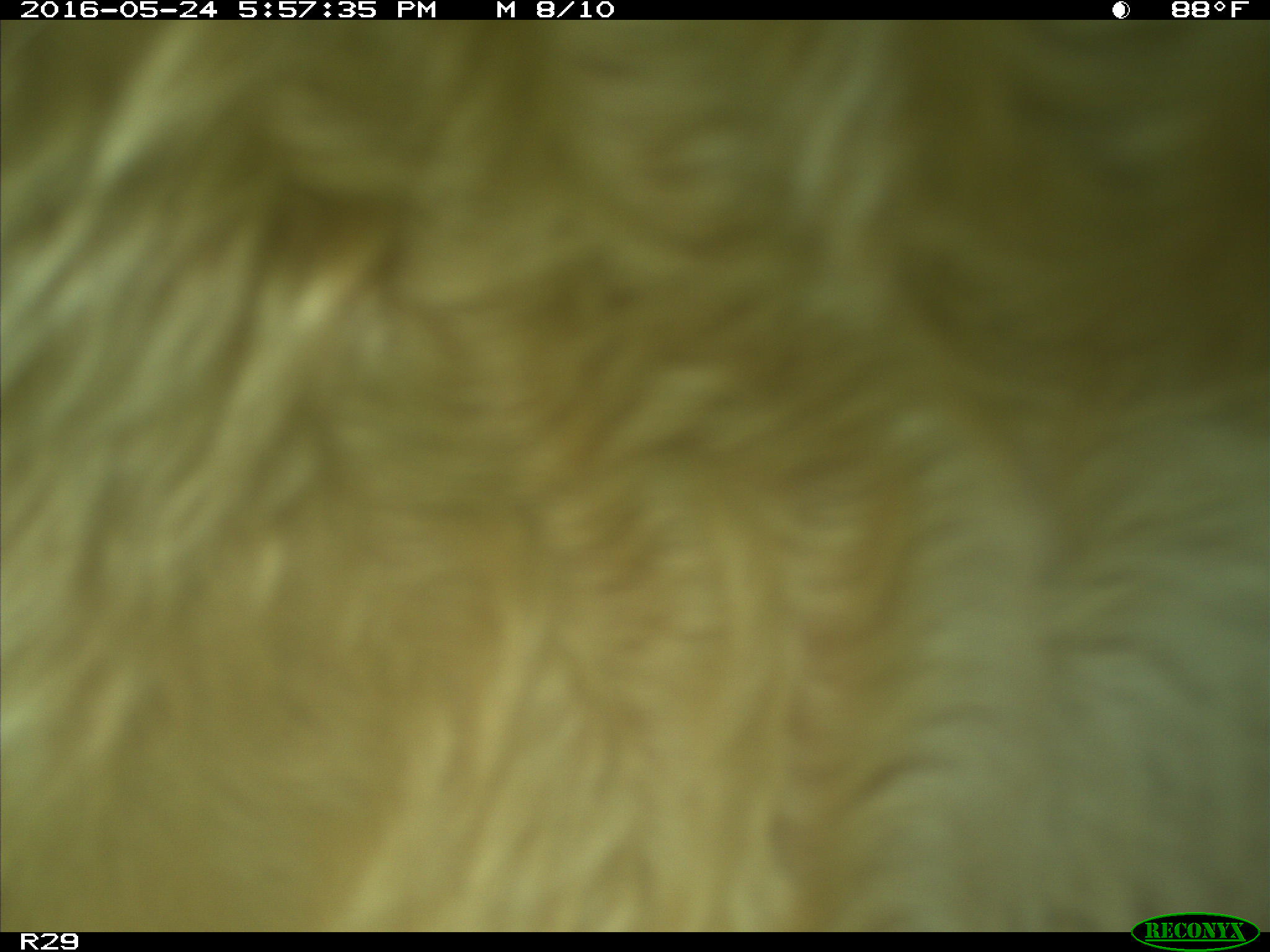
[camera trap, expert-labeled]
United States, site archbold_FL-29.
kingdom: Animalia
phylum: Chordata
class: Mammalia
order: Artiodactyla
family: Bovidae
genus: Bos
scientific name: Bos taurus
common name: domestic cow